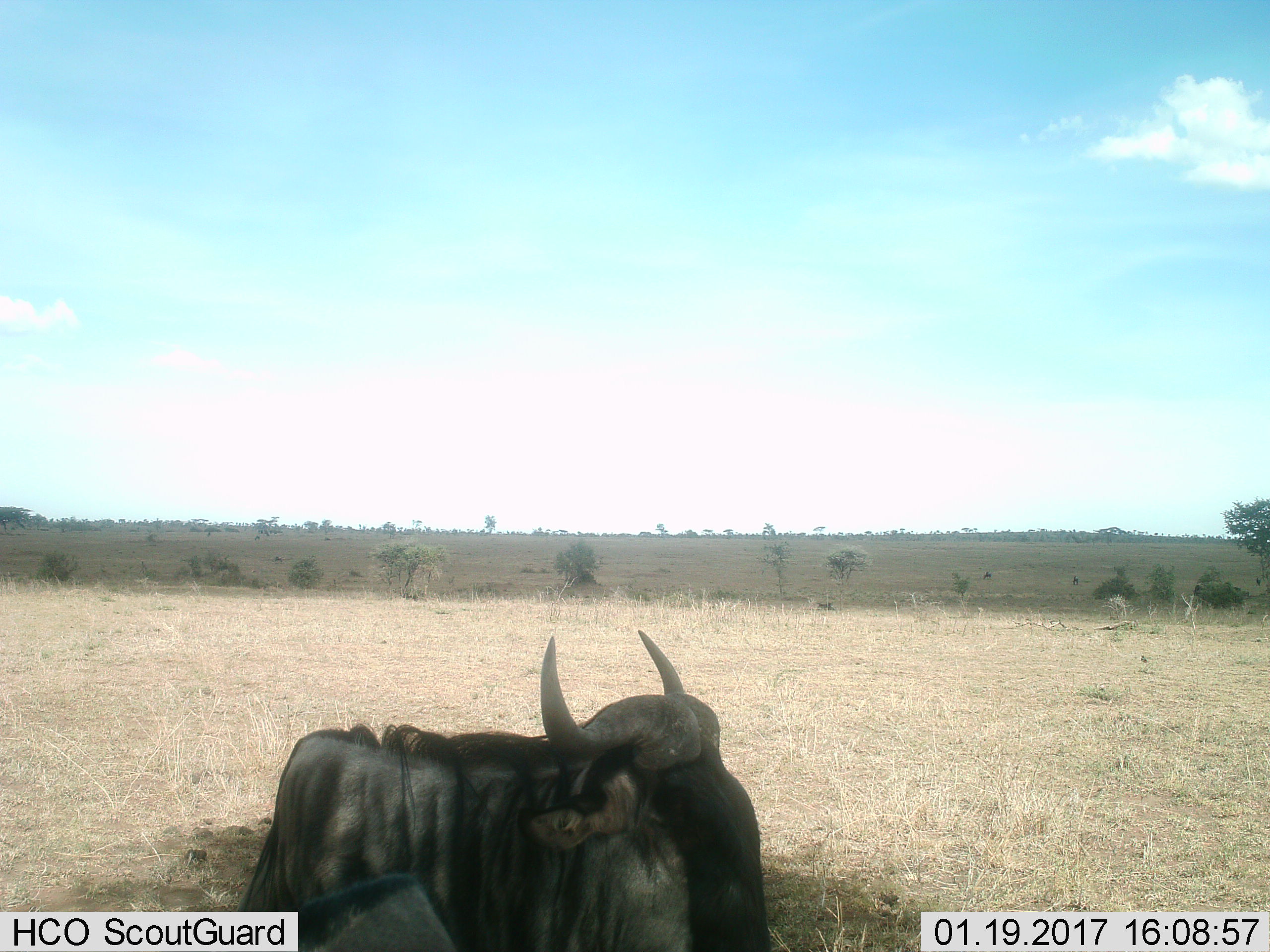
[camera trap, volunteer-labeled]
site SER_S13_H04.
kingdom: Animalia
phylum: Chordata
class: Mammalia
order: Artiodactyla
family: Bovidae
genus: Connochaetes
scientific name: Connochaetes taurinus taurinus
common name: blue wildebeest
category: wildebeestblue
Wildebeestblue (blue wildebeest) (Connochaetes taurinus taurinus), count 1. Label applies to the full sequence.